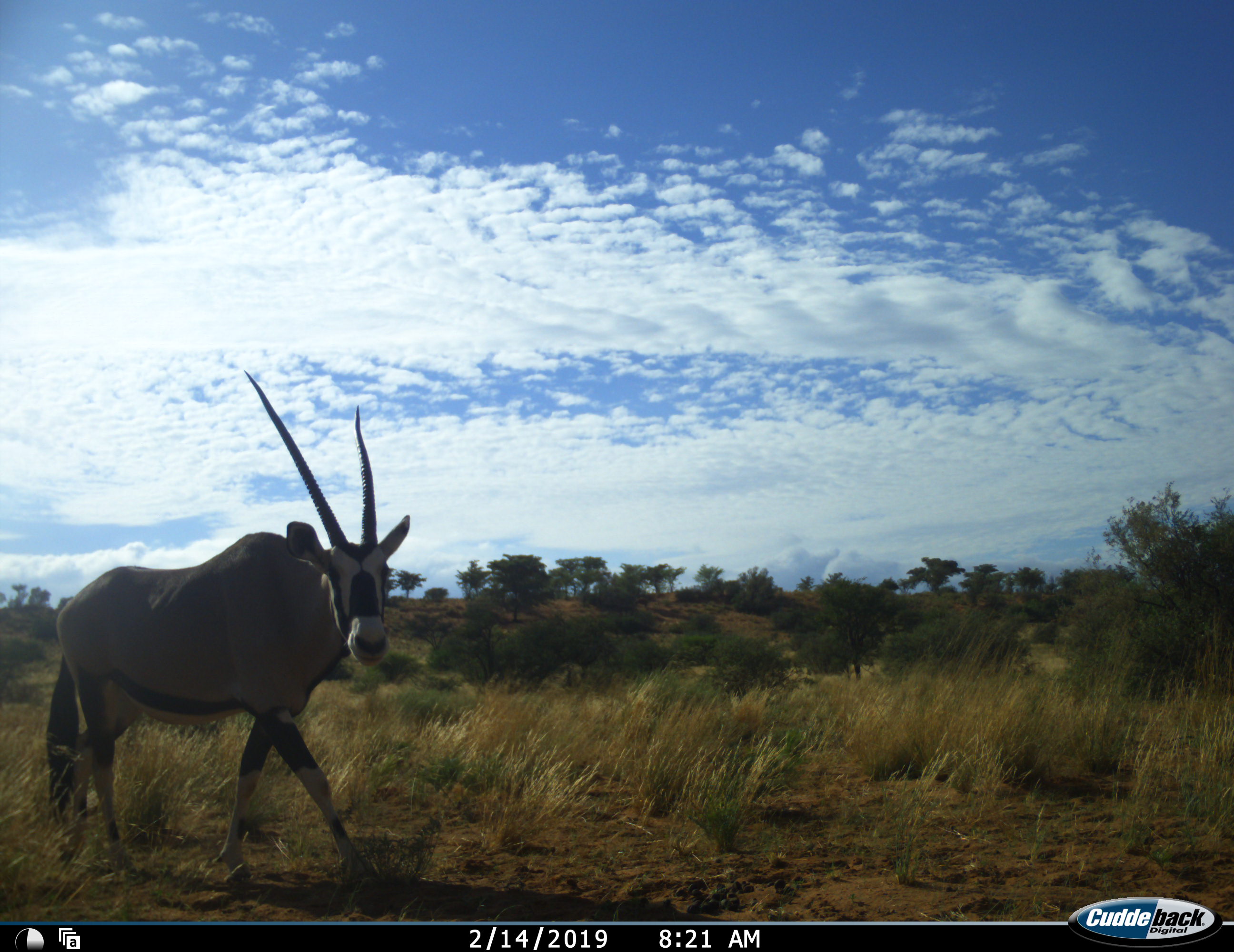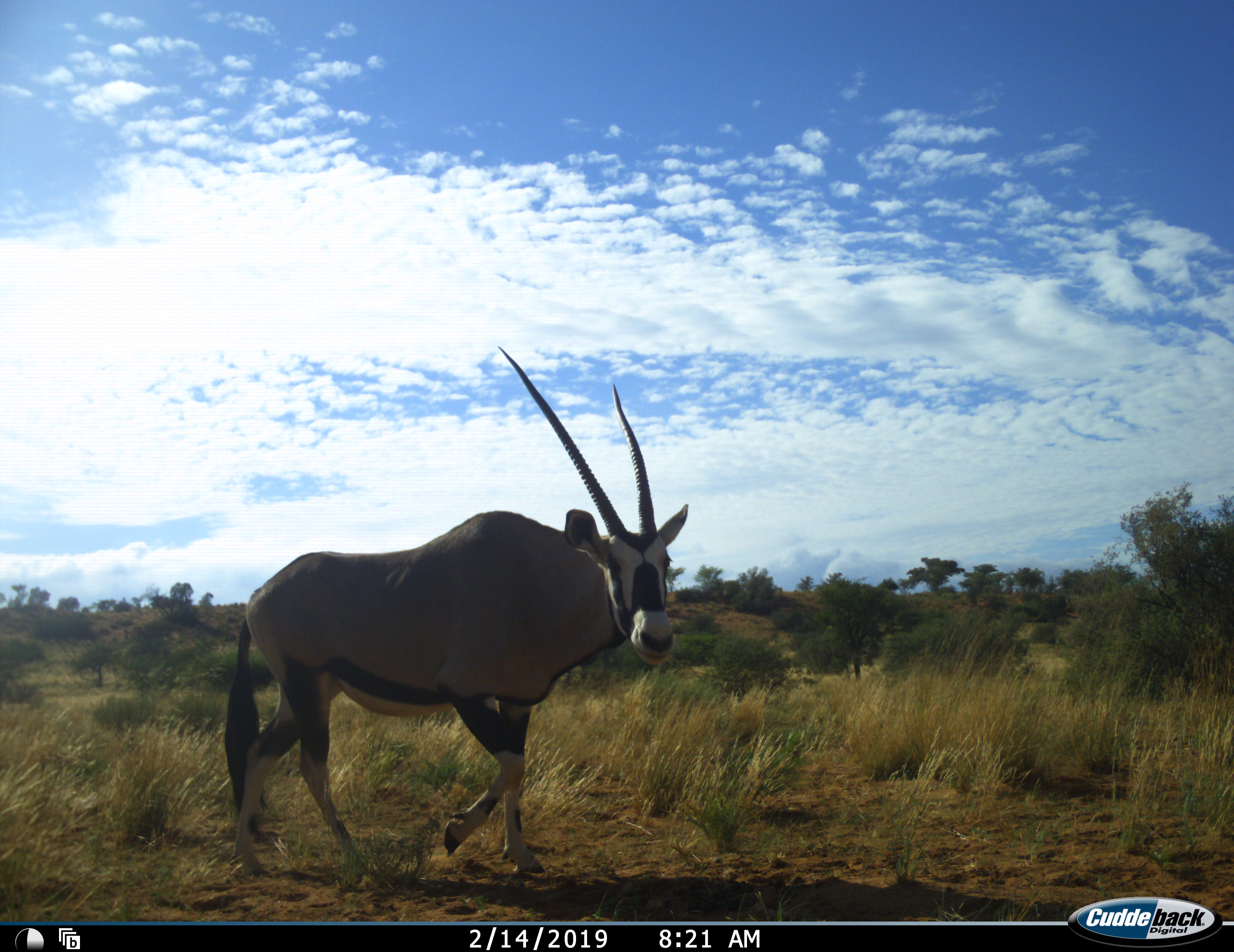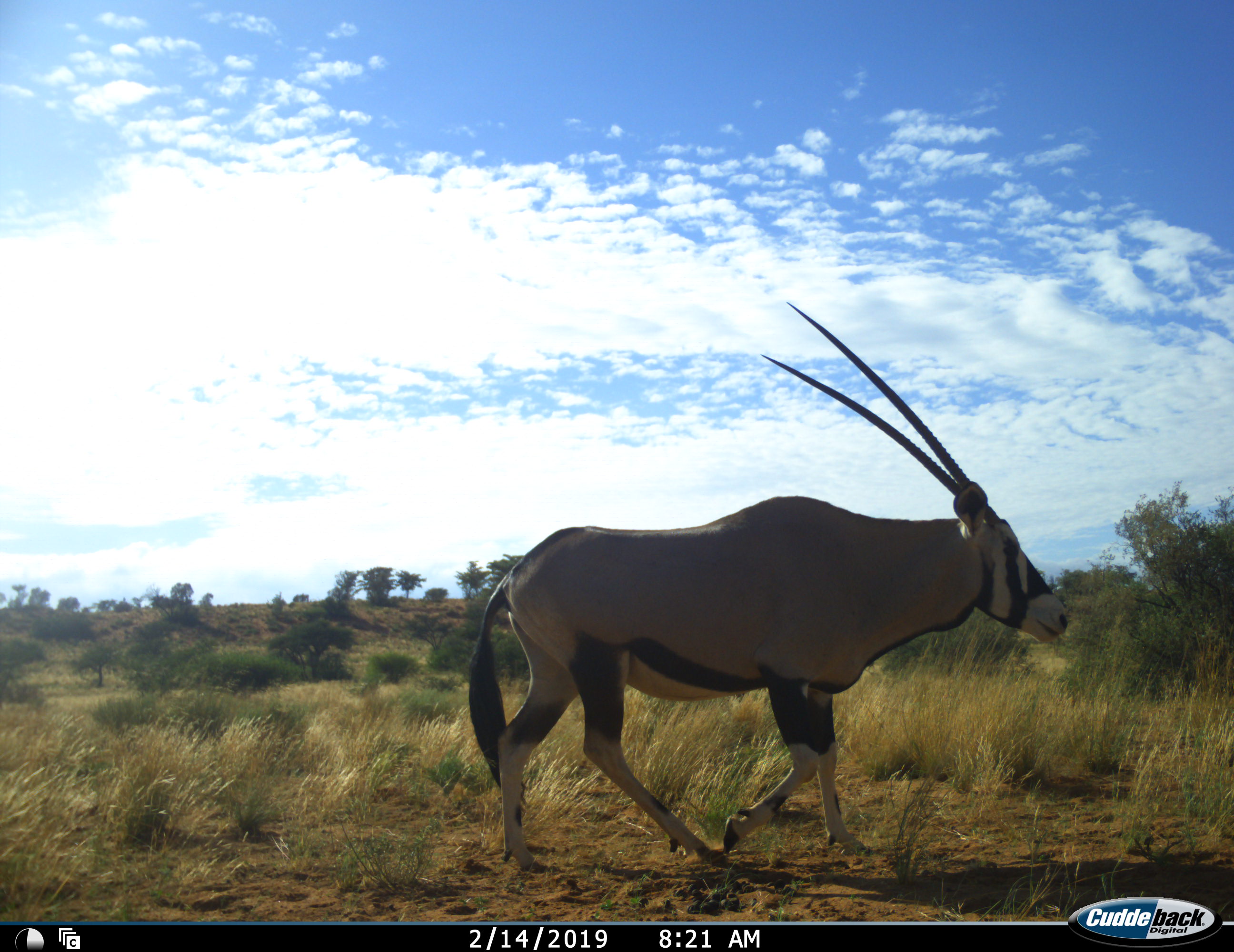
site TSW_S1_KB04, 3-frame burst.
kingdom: Animalia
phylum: Chordata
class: Mammalia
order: Artiodactyla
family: Bovidae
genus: Oryx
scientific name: Oryx gazella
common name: gemsbok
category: oryx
Oryx (gemsbok) (Oryx gazella), count 1. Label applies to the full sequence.